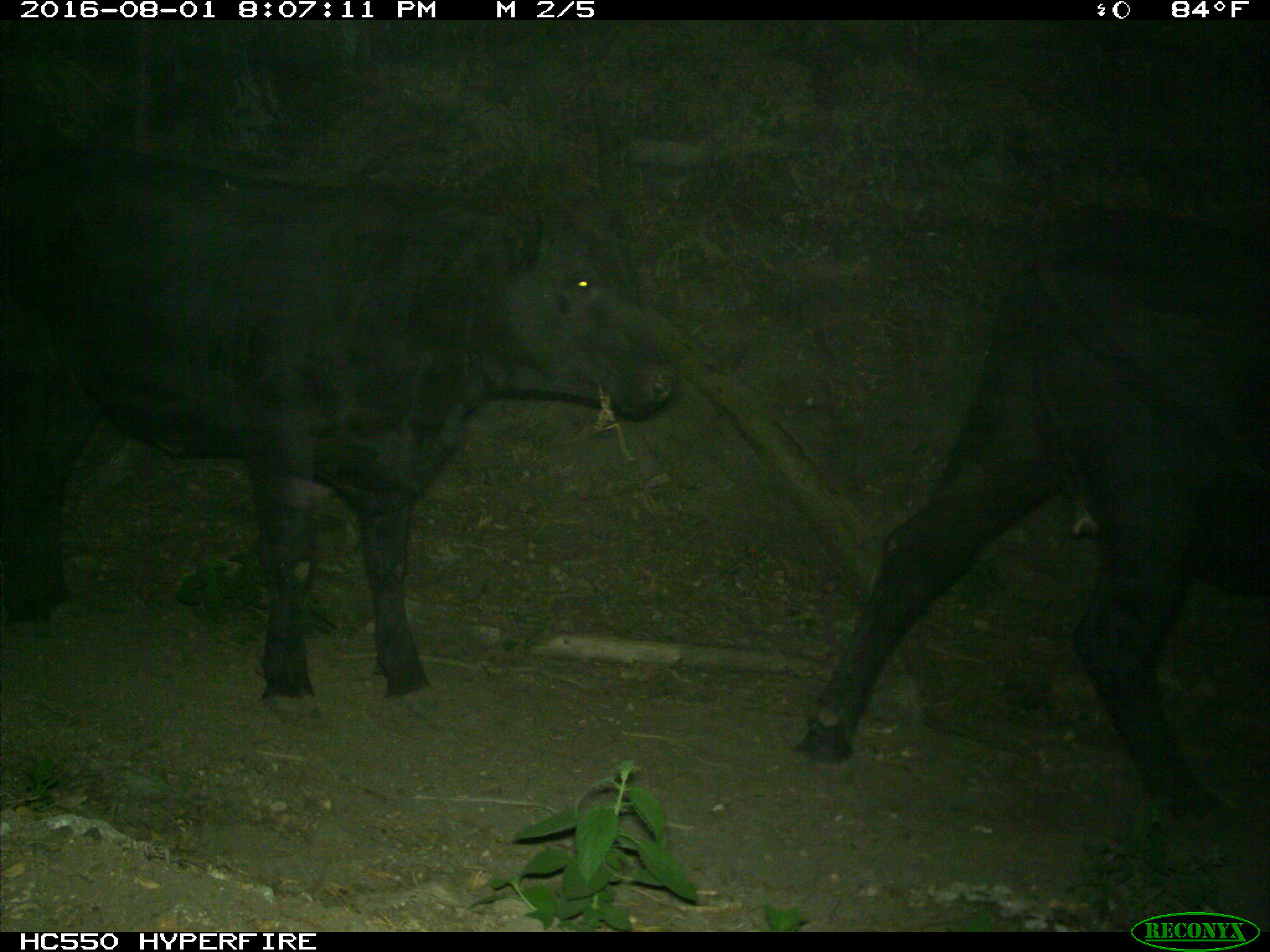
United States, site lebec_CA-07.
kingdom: Animalia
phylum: Chordata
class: Mammalia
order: Artiodactyla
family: Bovidae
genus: Bos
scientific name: Bos taurus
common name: domestic cow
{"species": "Bos taurus (domestic cow)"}